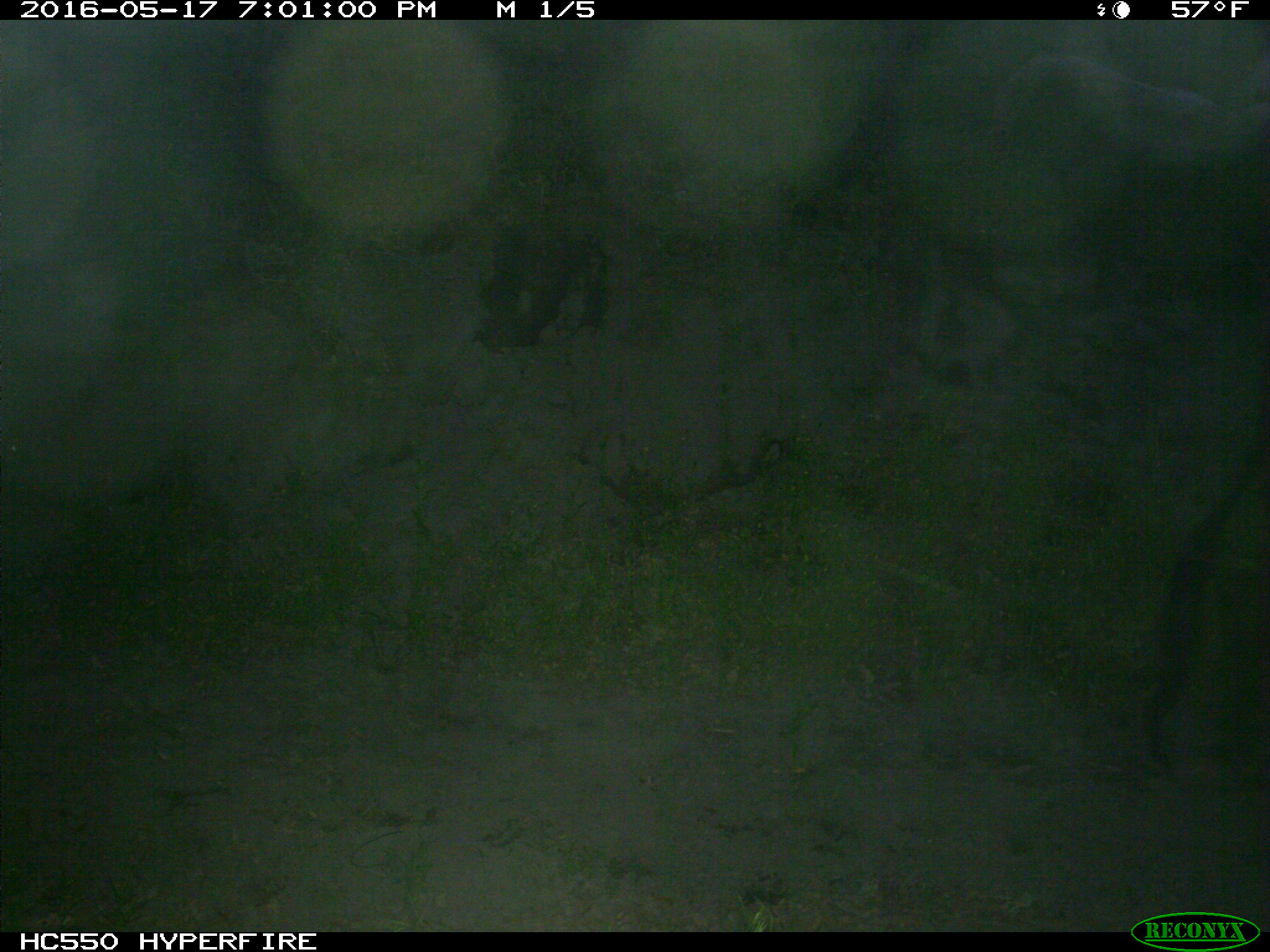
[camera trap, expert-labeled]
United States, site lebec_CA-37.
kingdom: Animalia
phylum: Chordata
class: Mammalia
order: Artiodactyla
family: Bovidae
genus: Bos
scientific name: Bos taurus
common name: domestic cow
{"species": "Bos taurus (domestic cow)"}